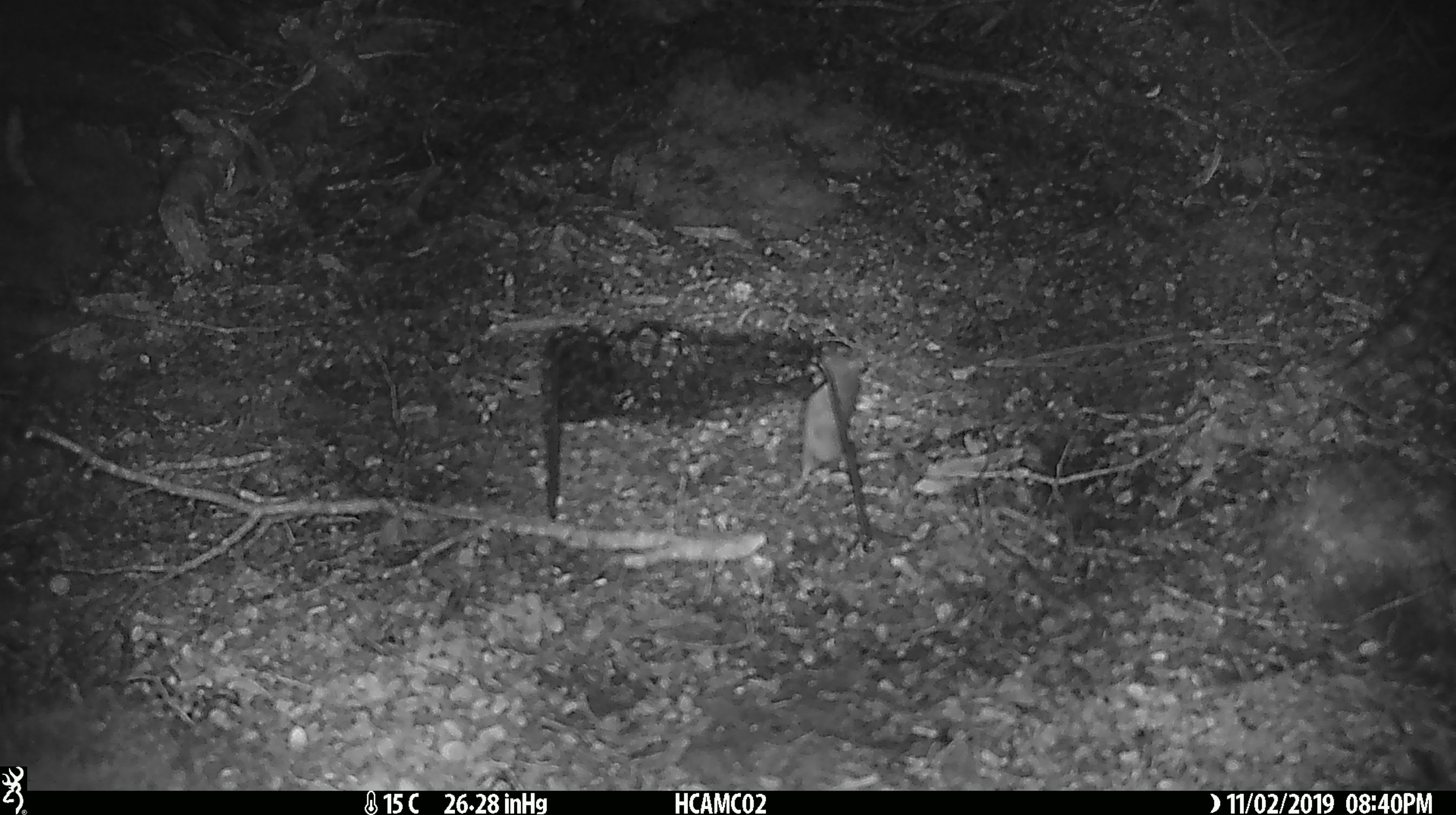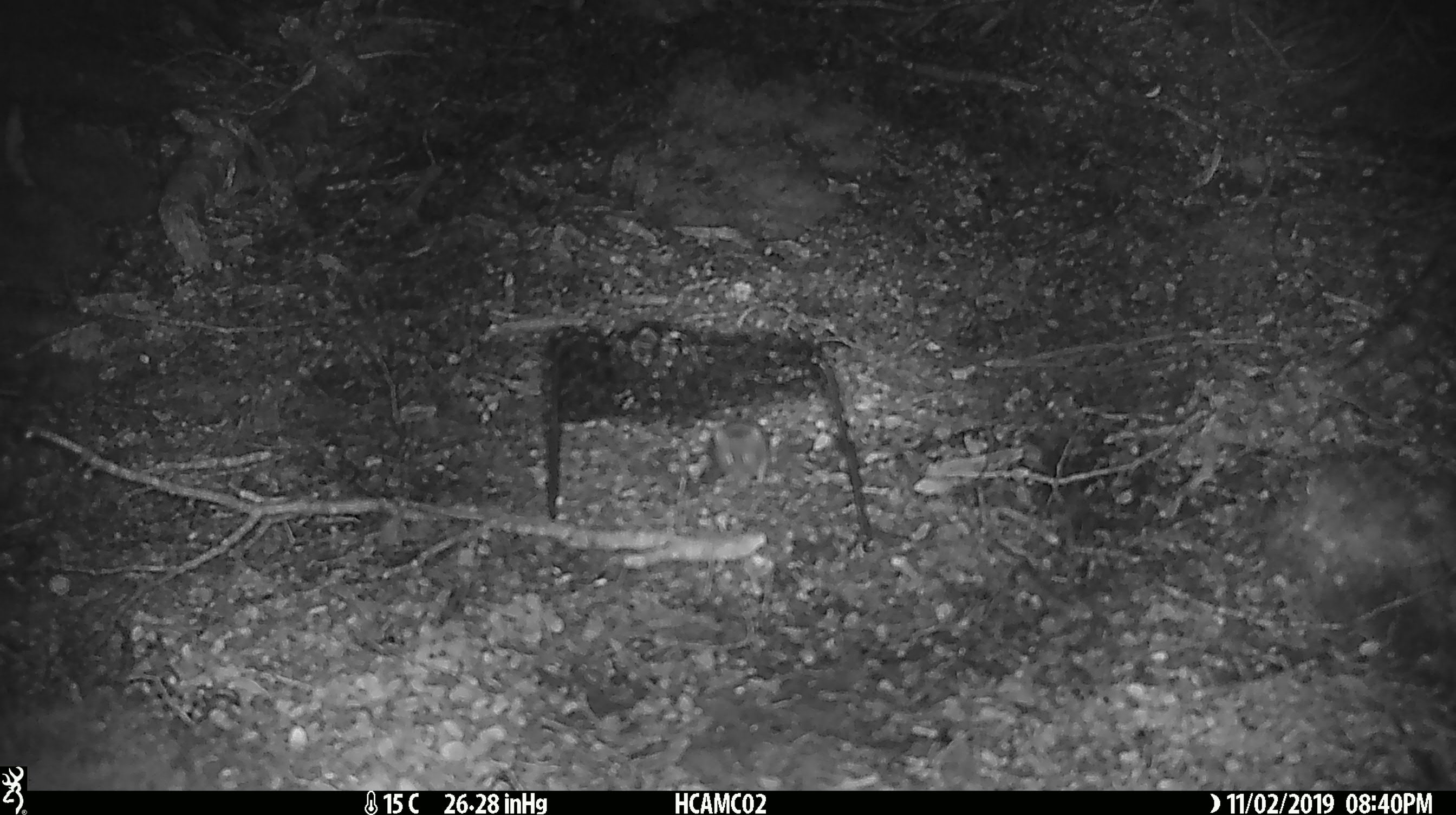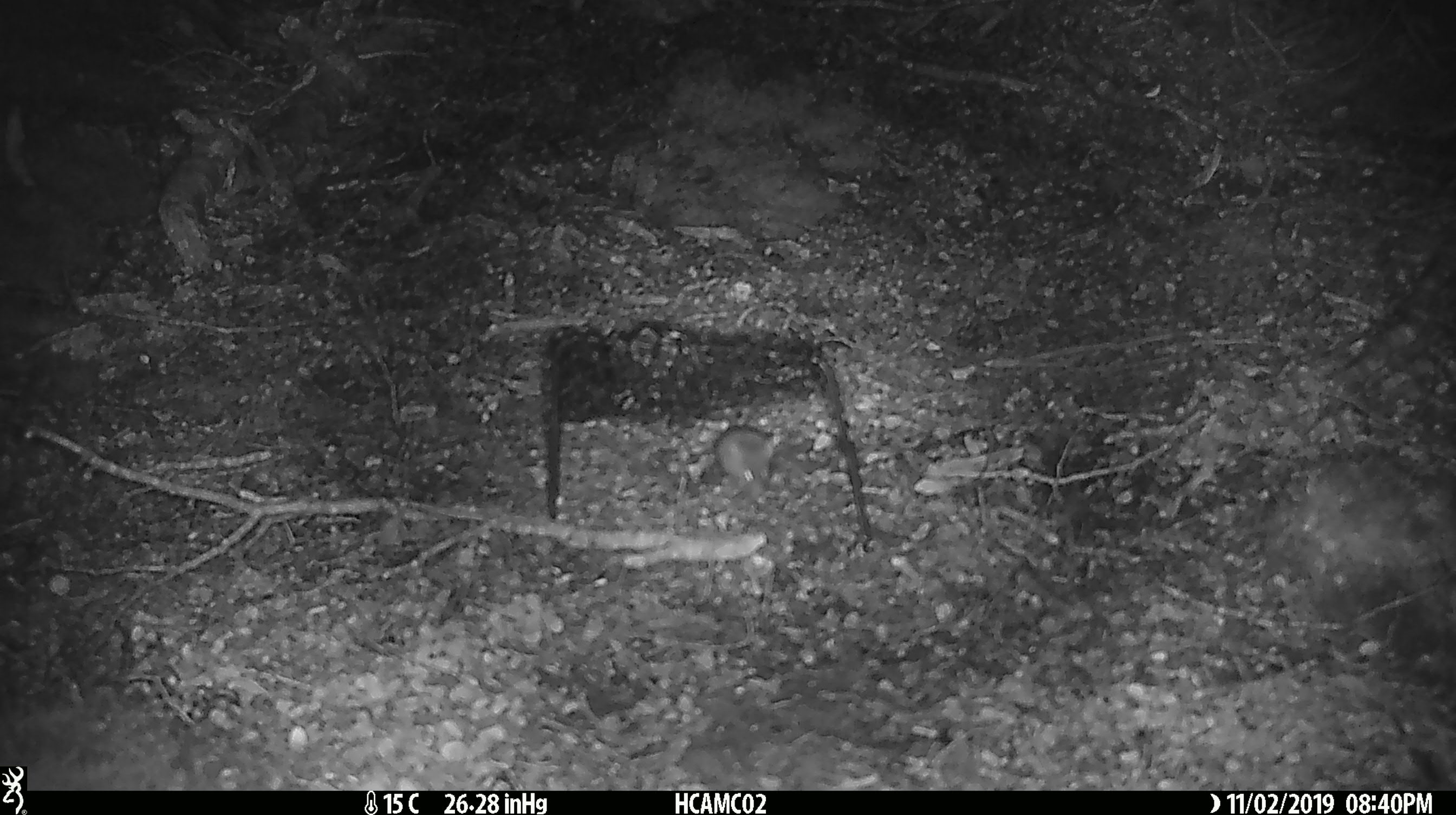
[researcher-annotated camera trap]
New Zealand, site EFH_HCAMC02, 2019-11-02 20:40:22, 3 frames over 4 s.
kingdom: Animalia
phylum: Chordata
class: Mammalia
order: Rodentia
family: Muridae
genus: Mus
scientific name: Mus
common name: mouse